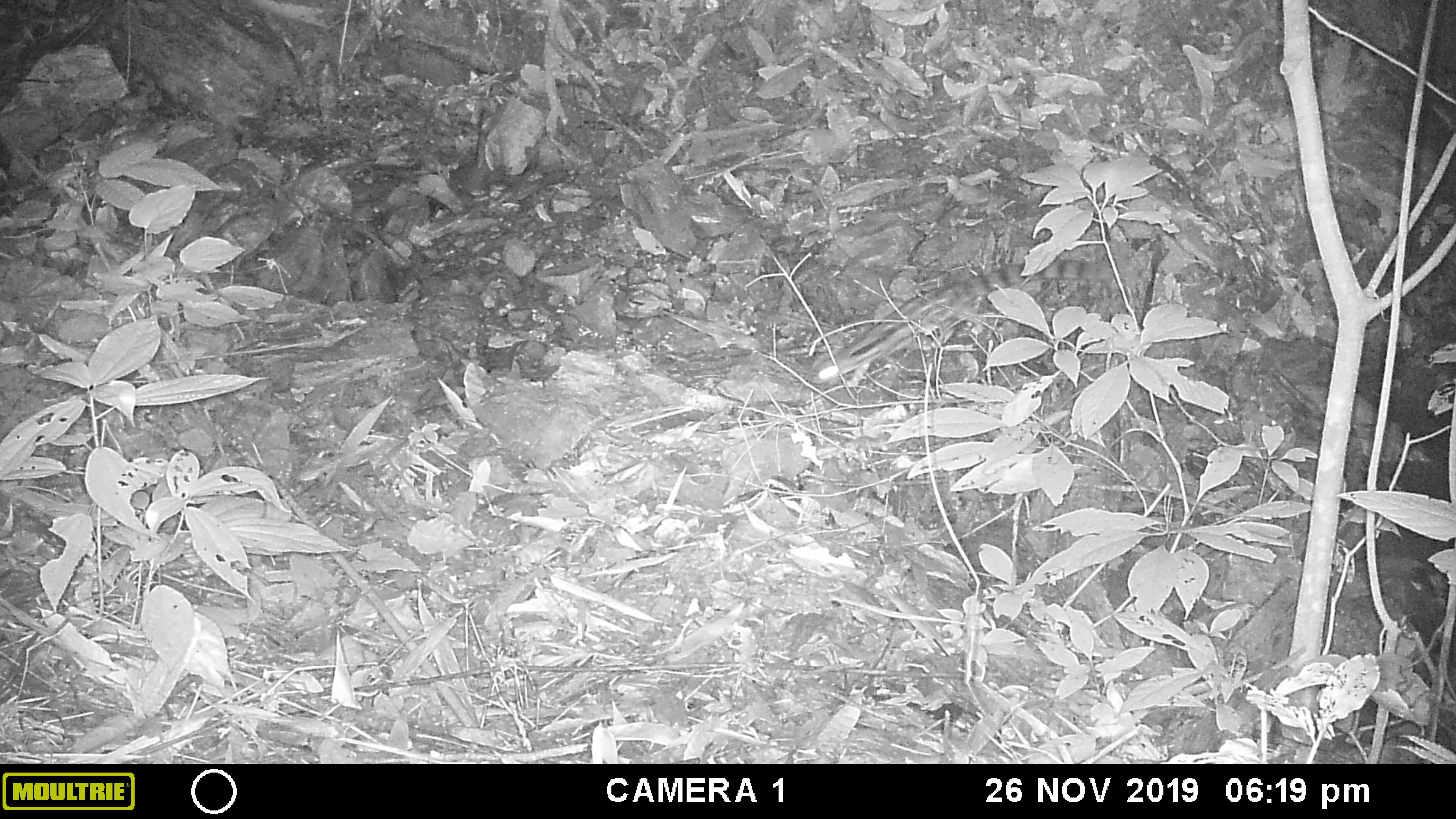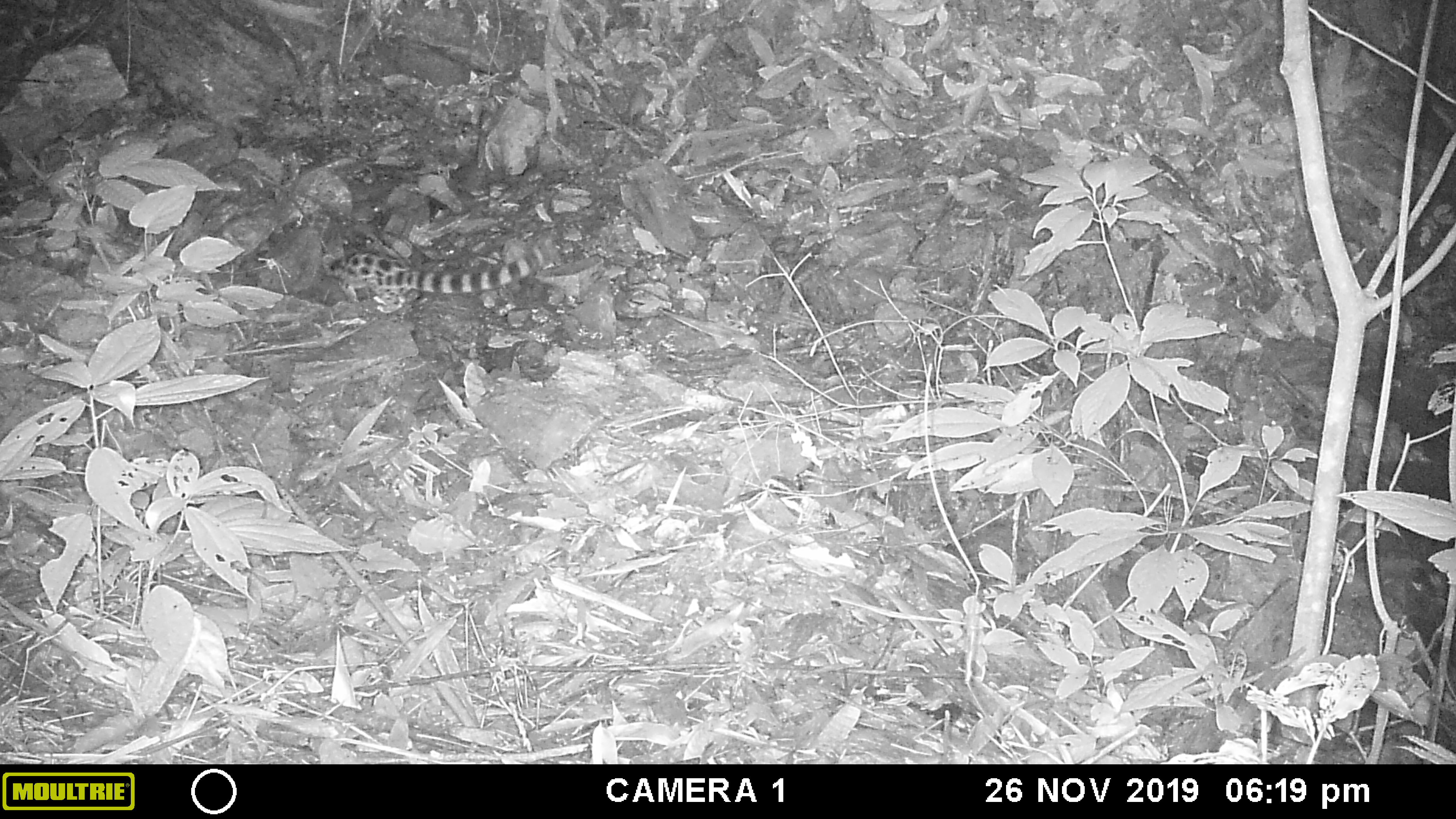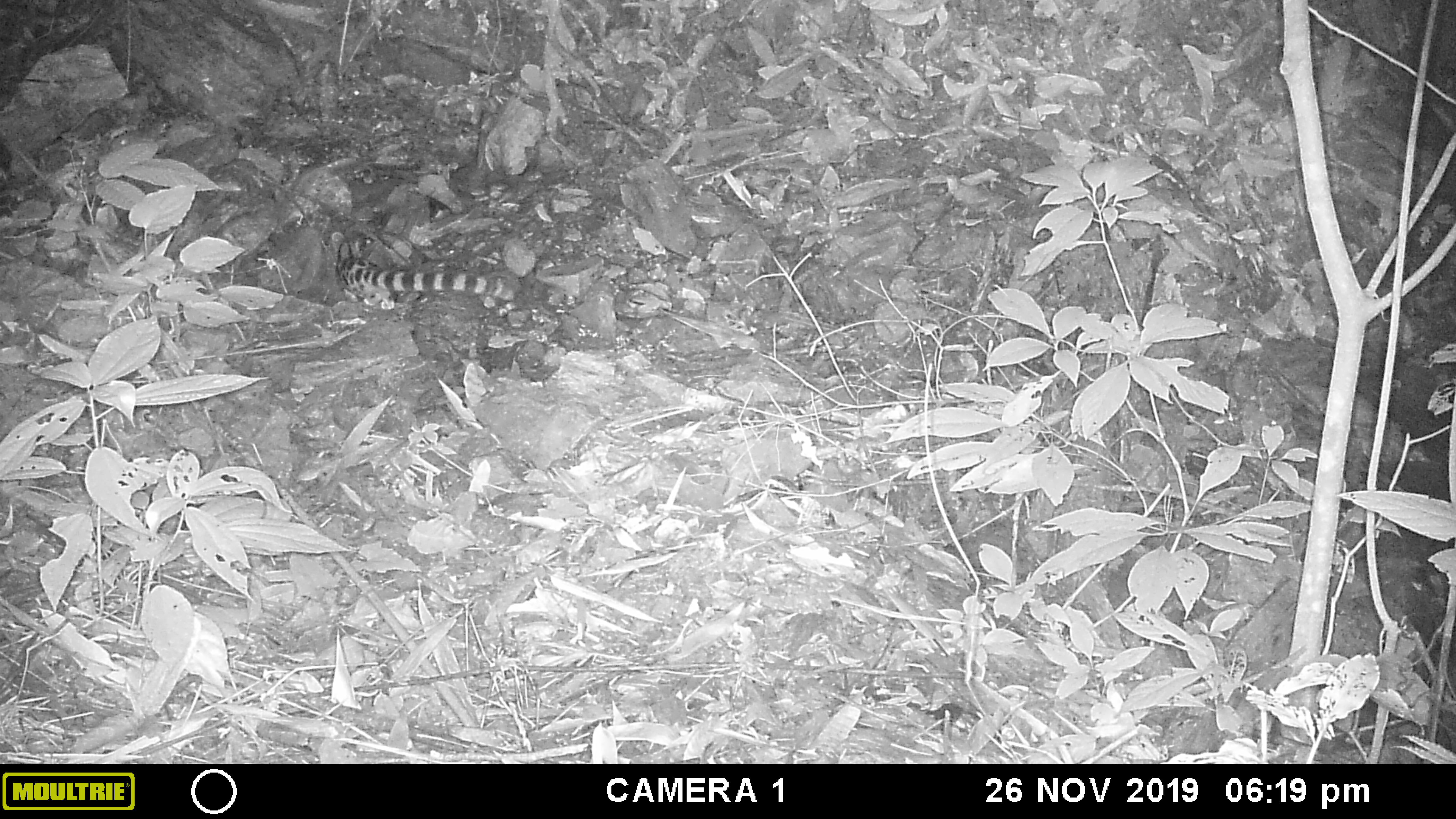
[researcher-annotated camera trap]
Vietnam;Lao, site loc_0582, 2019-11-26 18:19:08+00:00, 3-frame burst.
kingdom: Animalia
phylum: Chordata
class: Mammalia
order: Carnivora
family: Prionodontidae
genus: Prionodon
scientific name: Prionodon pardicolor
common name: spotted linsang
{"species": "spotted linsang (Prionodon pardicolor)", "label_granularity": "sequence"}